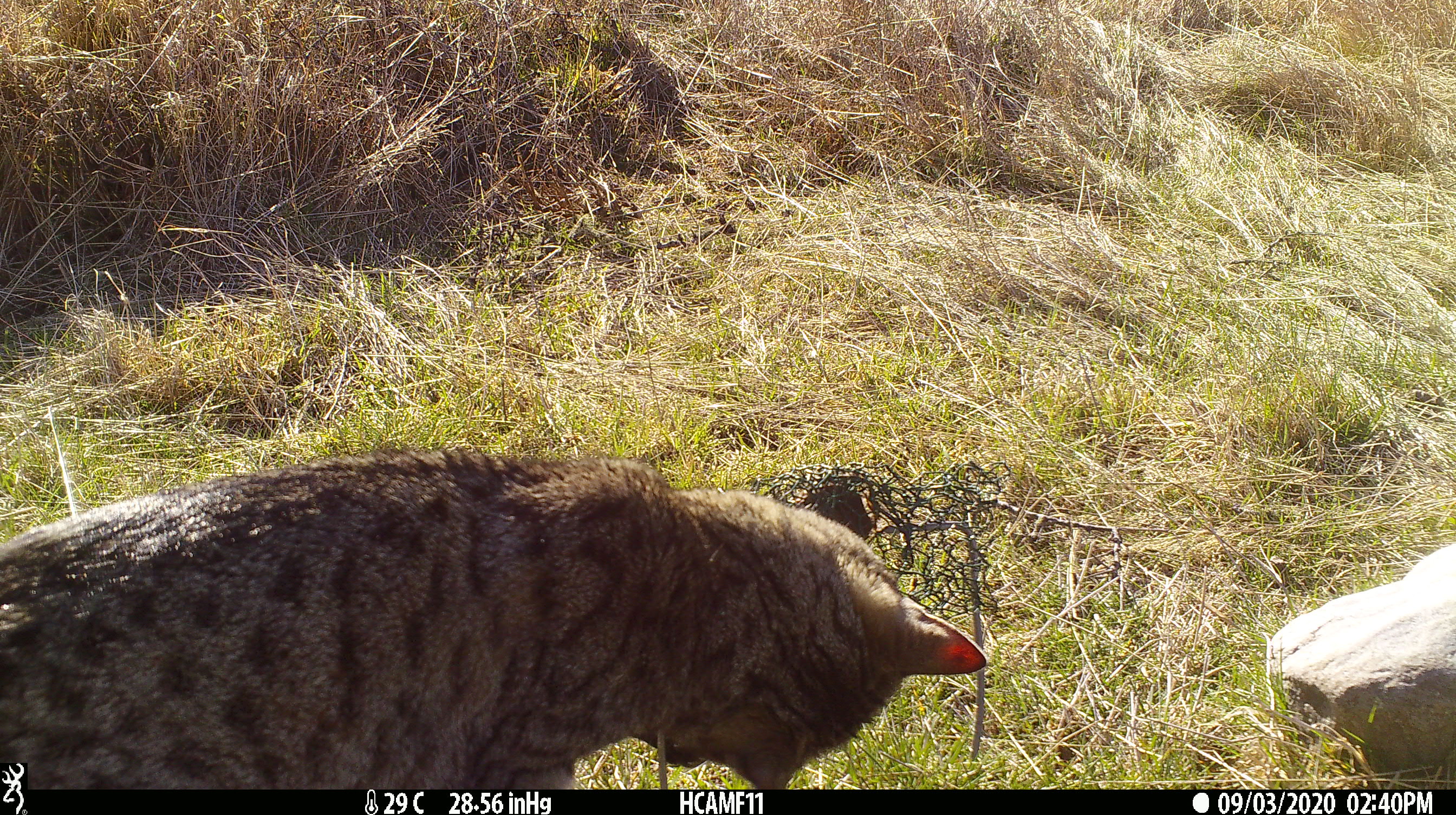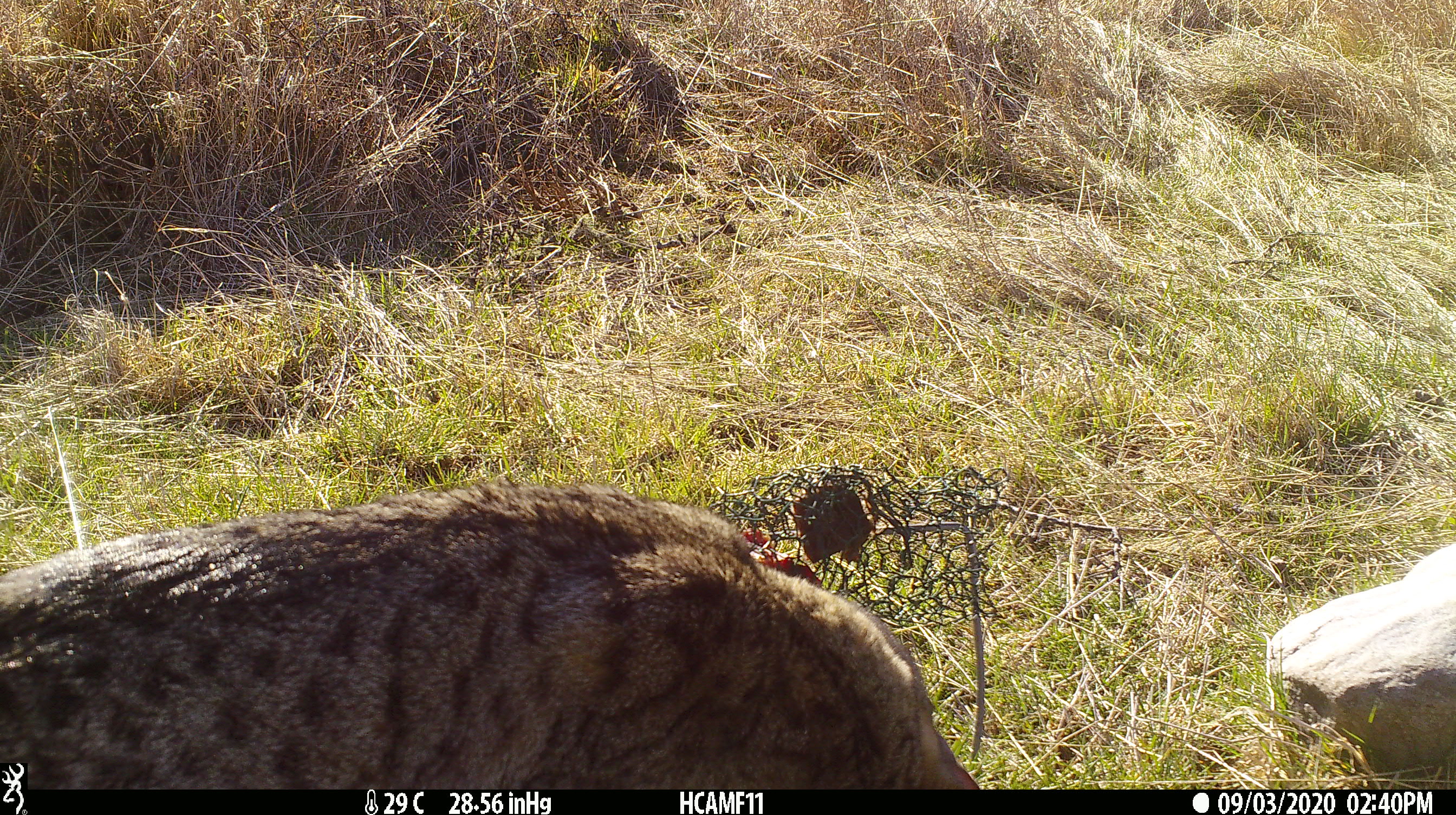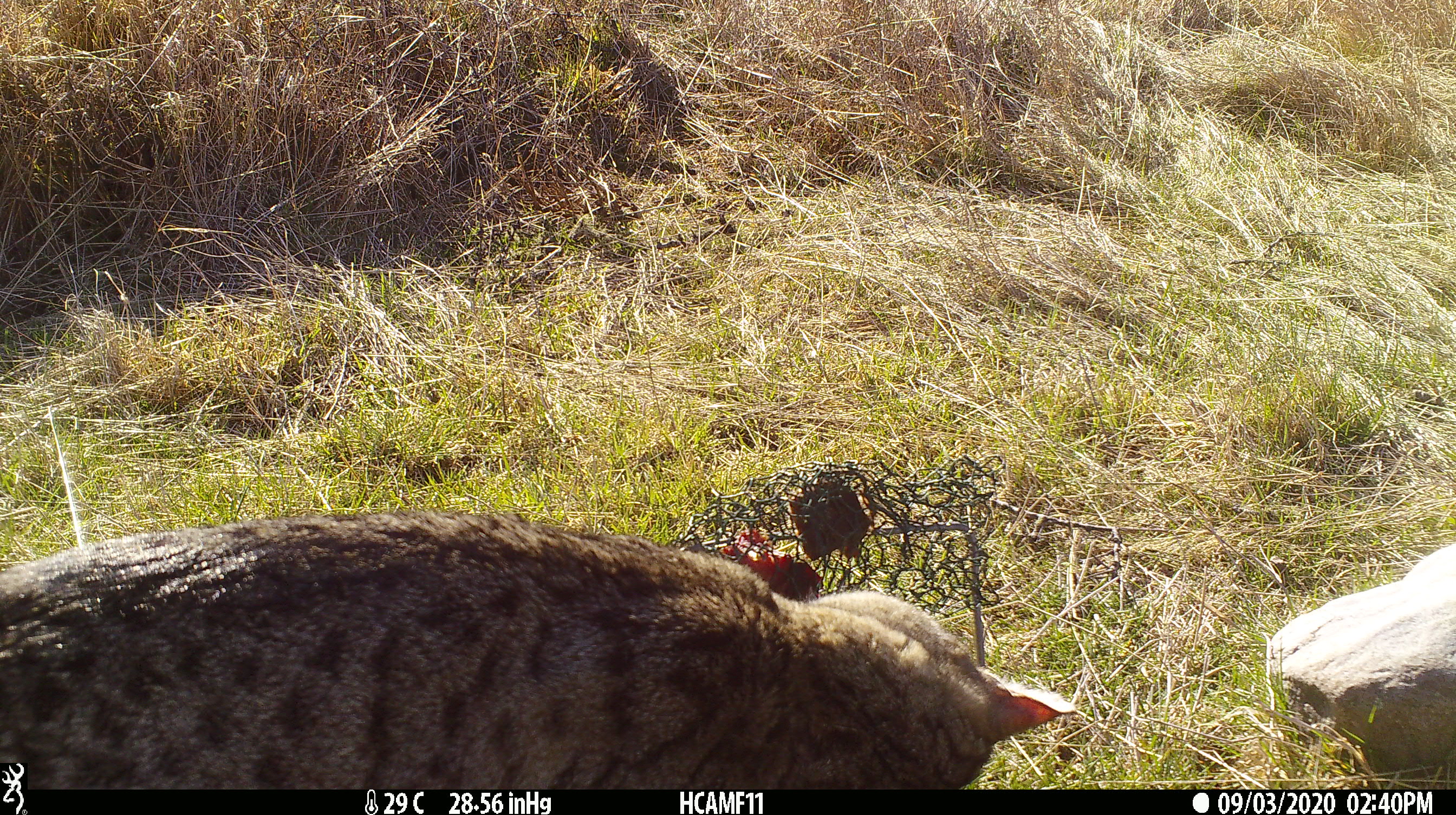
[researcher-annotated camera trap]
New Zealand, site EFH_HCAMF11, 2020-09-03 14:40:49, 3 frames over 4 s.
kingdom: Animalia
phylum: Chordata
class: Mammalia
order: Carnivora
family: Felidae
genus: Felis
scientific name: Felis catus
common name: domestic cat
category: cat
Cat (domestic cat) (Felis catus).